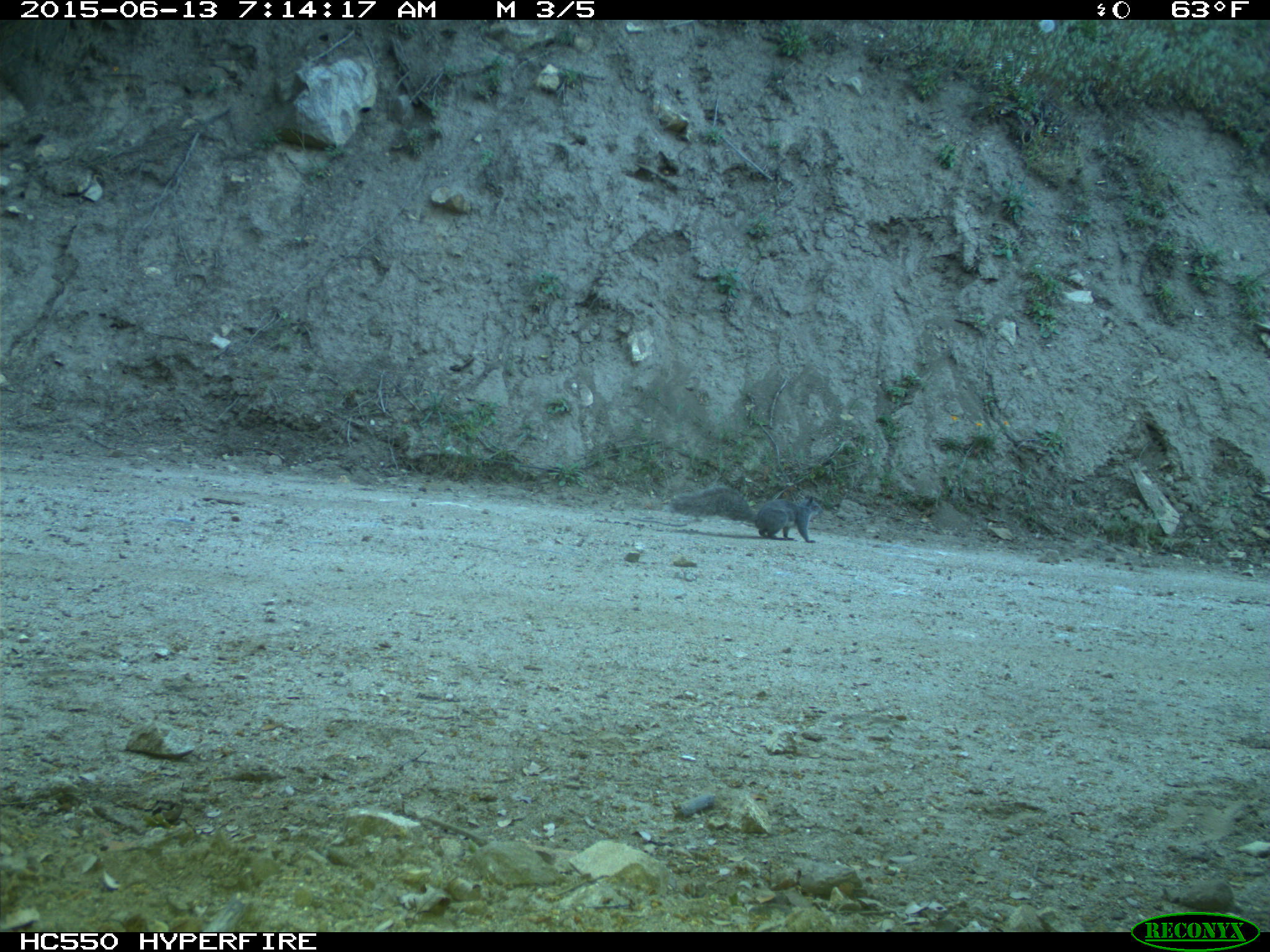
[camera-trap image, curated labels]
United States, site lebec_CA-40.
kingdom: Animalia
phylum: Chordata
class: Mammalia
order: Rodentia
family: Sciuridae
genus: Sciurus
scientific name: Sciurus carolinensis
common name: eastern gray squirrel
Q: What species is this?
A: Sciurus carolinensis (eastern gray squirrel).